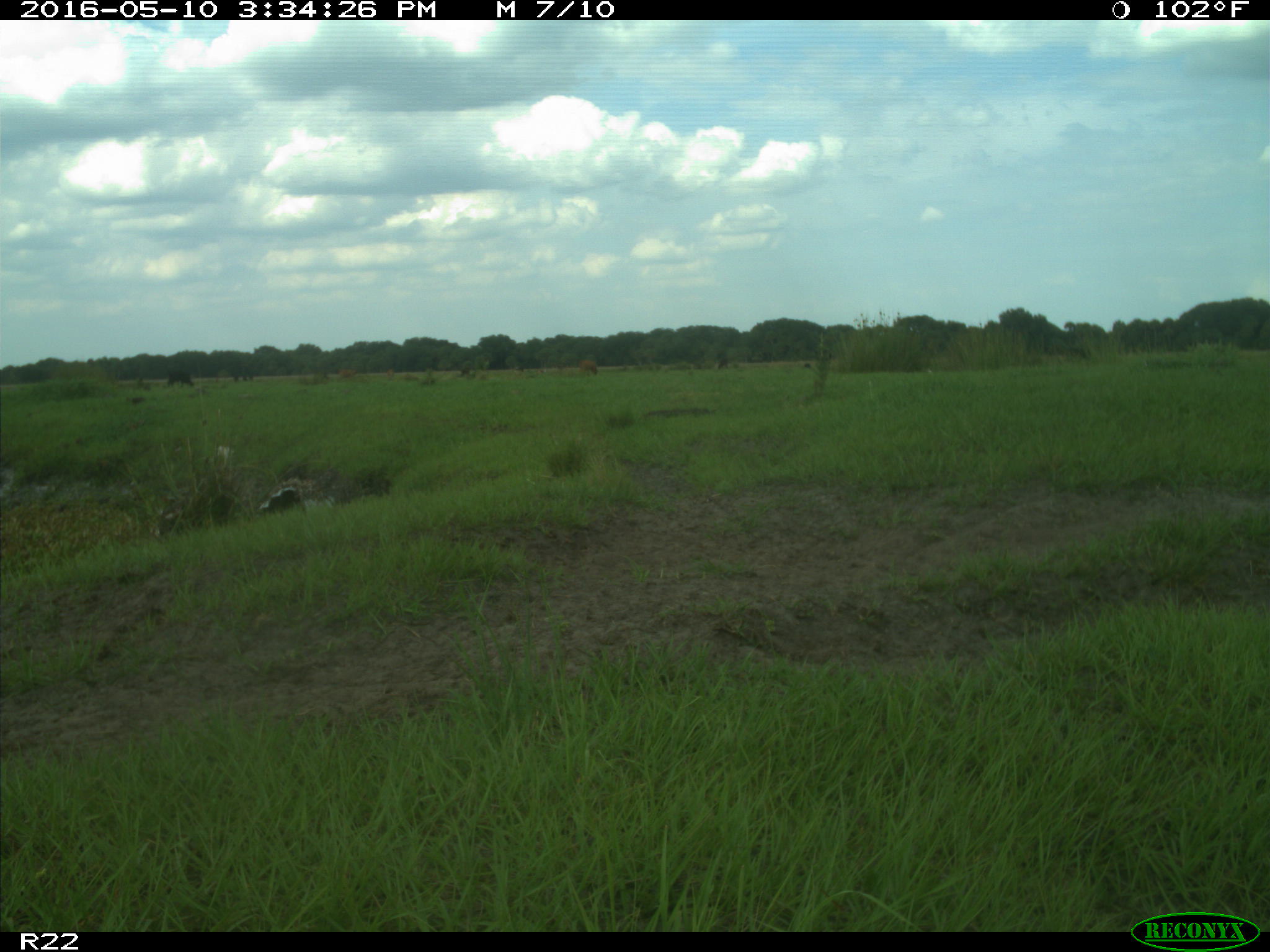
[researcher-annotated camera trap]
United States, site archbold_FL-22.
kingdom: Animalia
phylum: Chordata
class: Mammalia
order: Artiodactyla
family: Bovidae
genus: Bos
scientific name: Bos taurus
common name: domestic cow